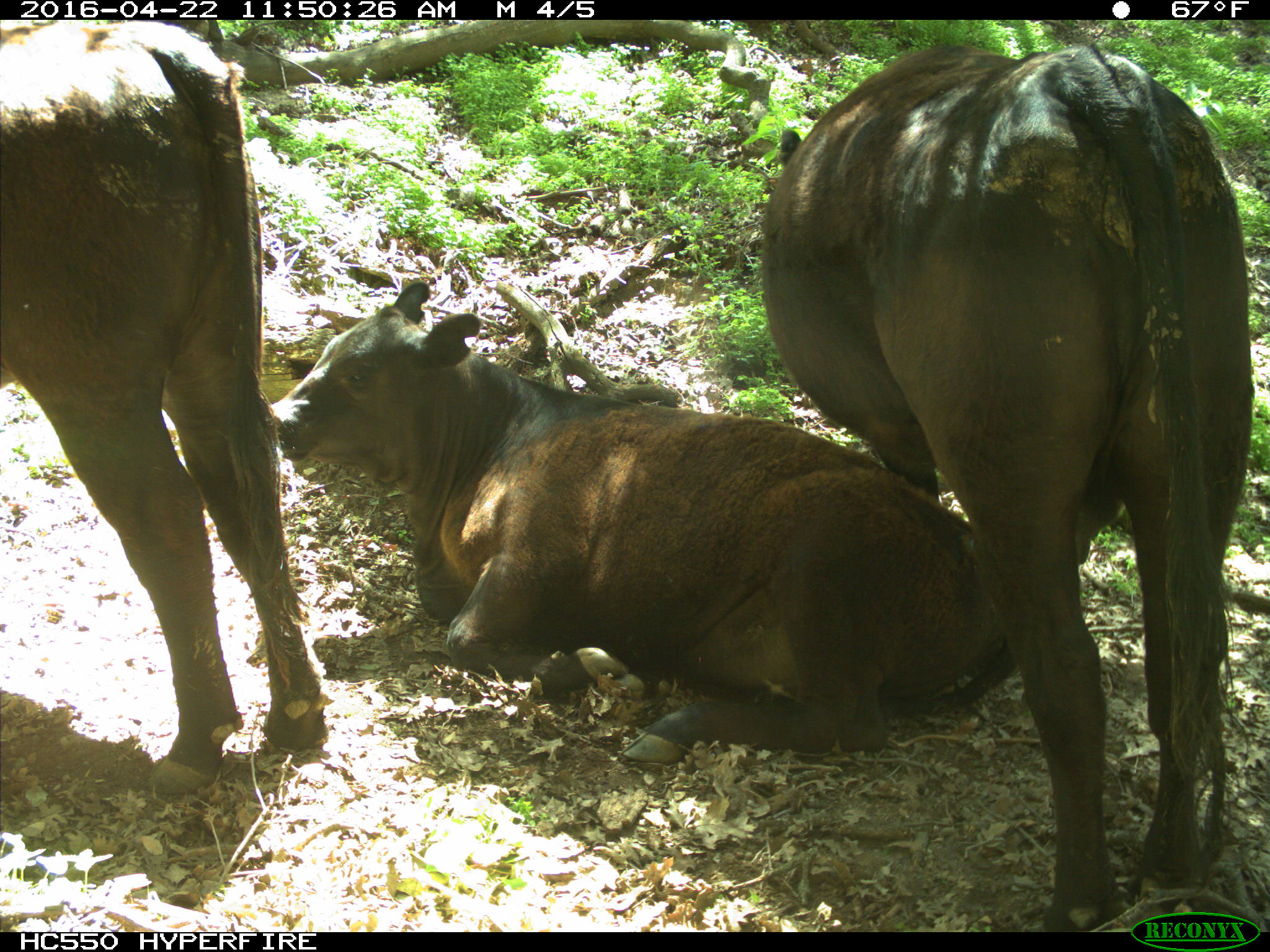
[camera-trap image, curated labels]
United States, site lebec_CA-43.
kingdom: Animalia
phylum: Chordata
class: Mammalia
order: Artiodactyla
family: Bovidae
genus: Bos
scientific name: Bos taurus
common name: domestic cow